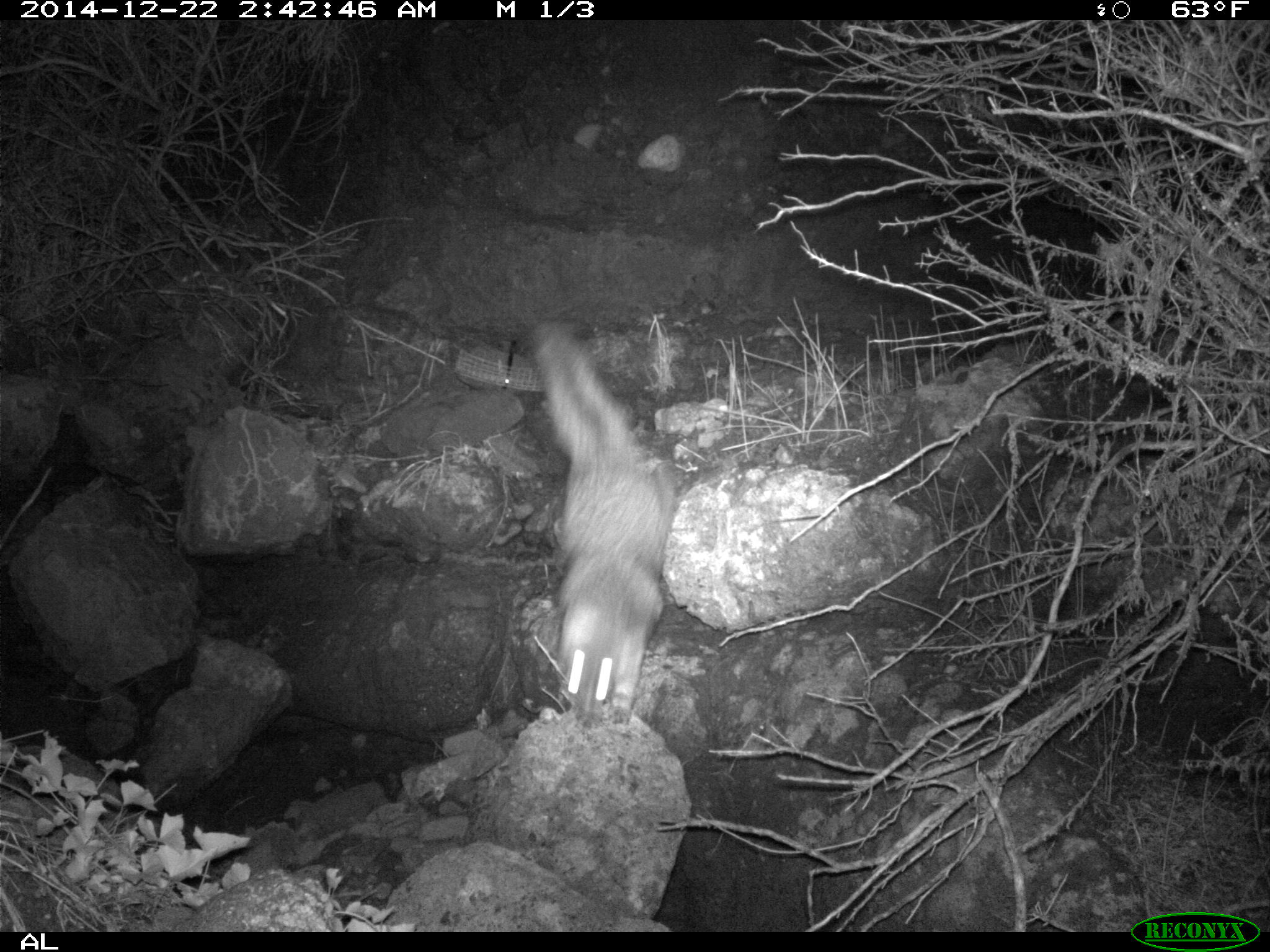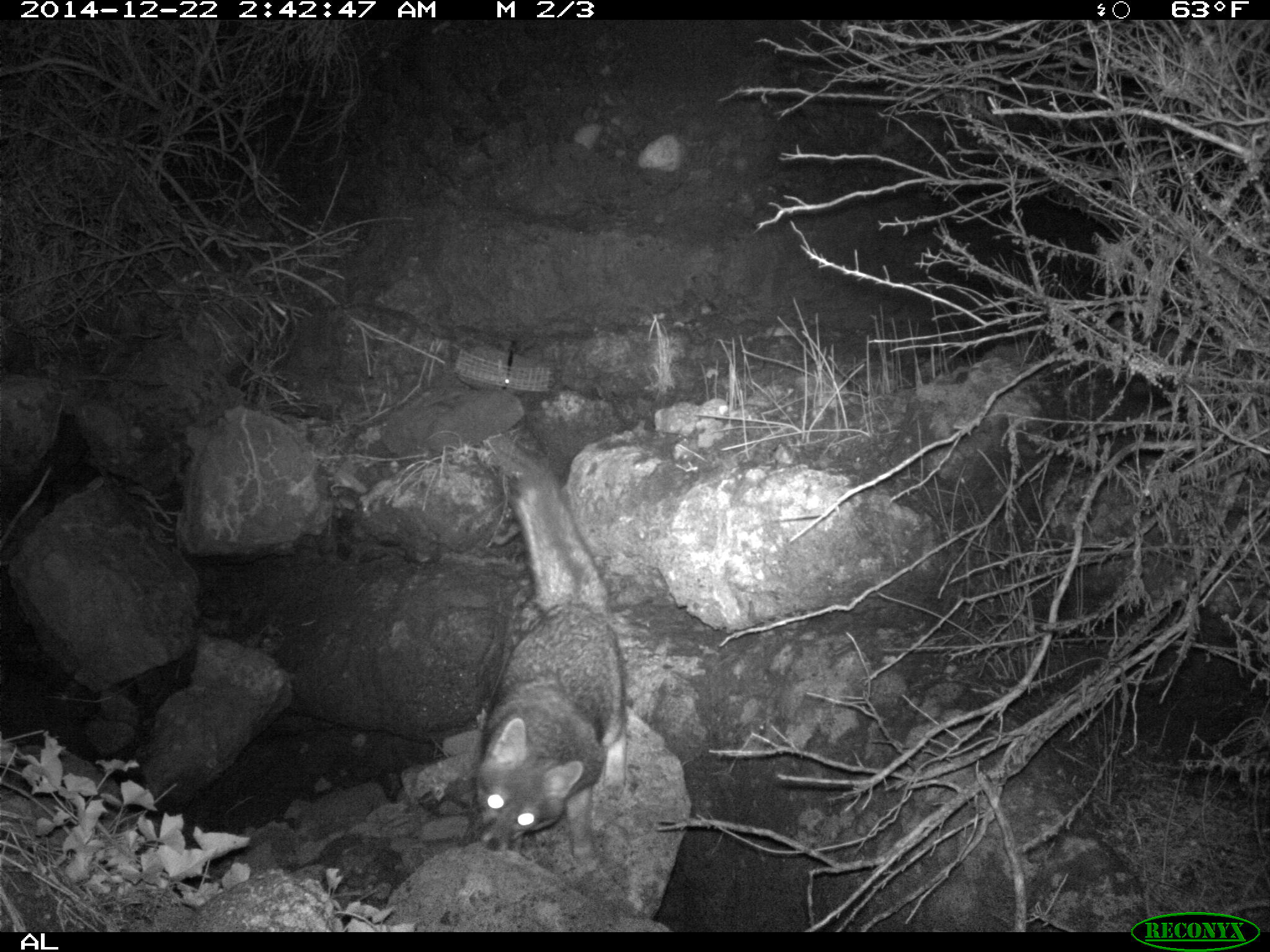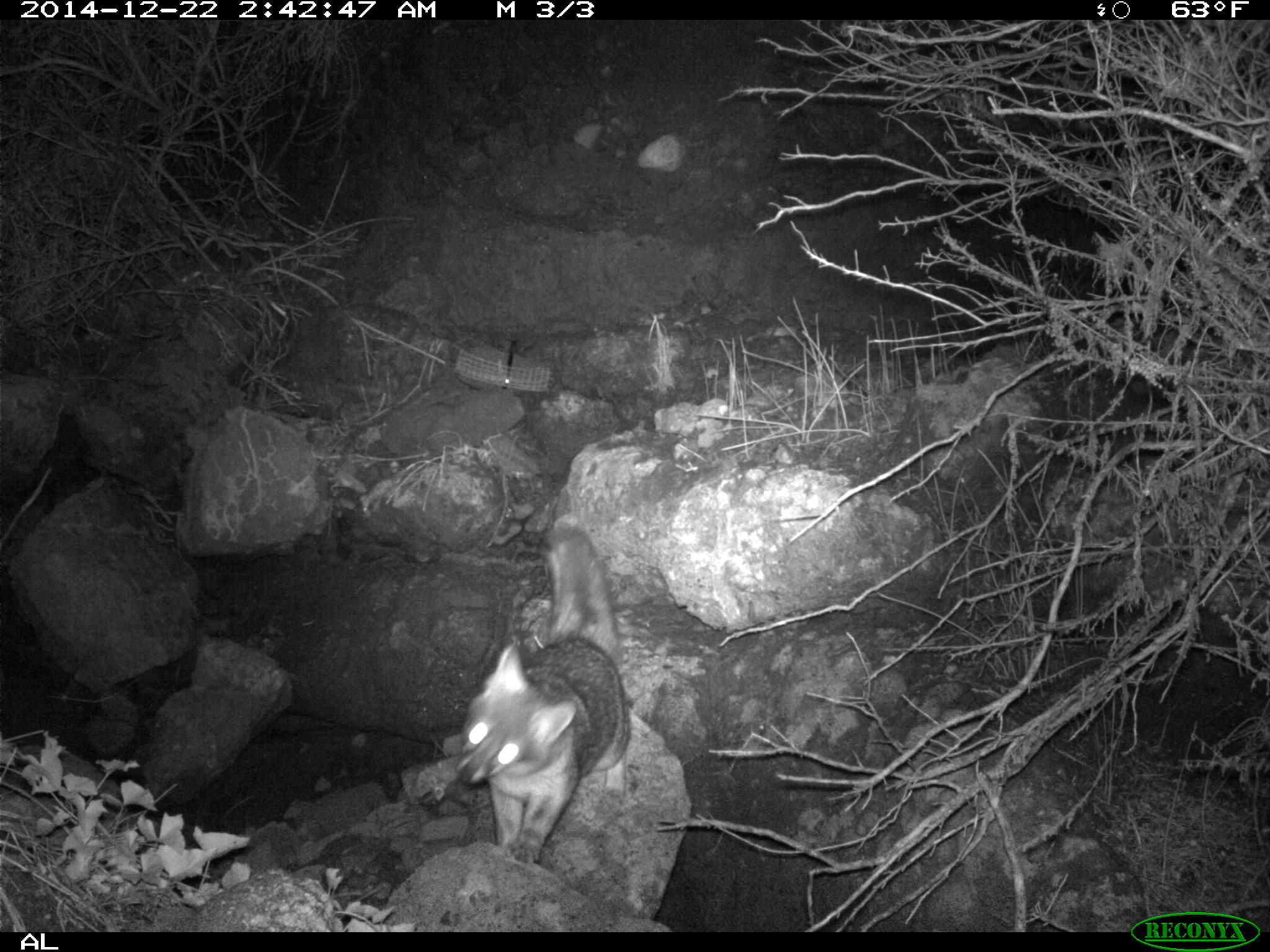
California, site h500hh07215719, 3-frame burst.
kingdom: Animalia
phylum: Chordata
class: Mammalia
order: Carnivora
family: Canidae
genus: Urocyon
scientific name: Urocyon littoralis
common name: island fox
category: fox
Fox (island fox) (Urocyon littoralis).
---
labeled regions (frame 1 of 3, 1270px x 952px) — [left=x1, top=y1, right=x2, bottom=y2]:
fox: [left=525, top=319, right=677, bottom=722]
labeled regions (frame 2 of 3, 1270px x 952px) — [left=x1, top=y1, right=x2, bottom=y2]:
fox: [left=474, top=456, right=627, bottom=858]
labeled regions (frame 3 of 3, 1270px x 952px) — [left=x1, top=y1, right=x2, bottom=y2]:
fox: [left=453, top=522, right=629, bottom=862]